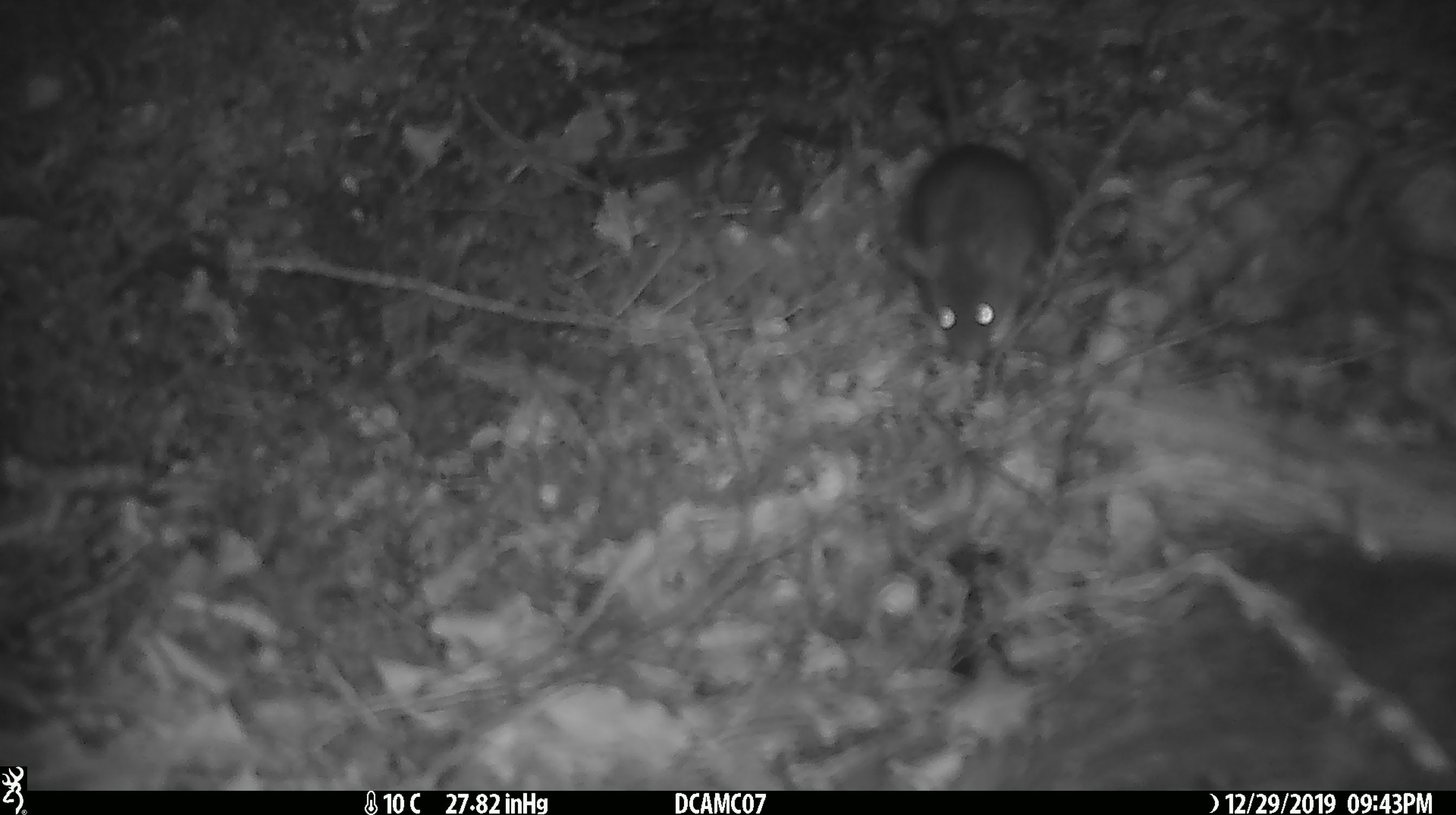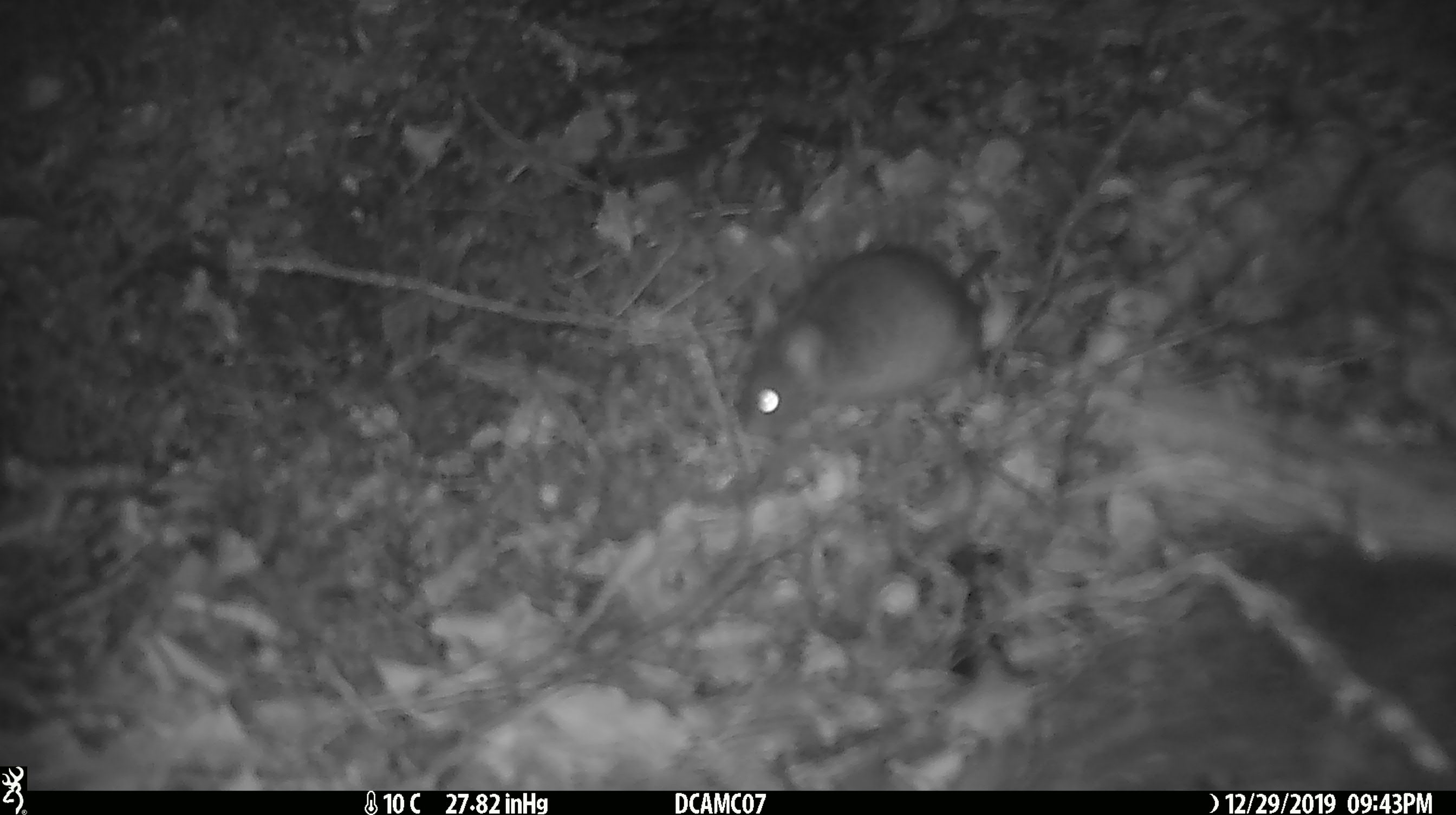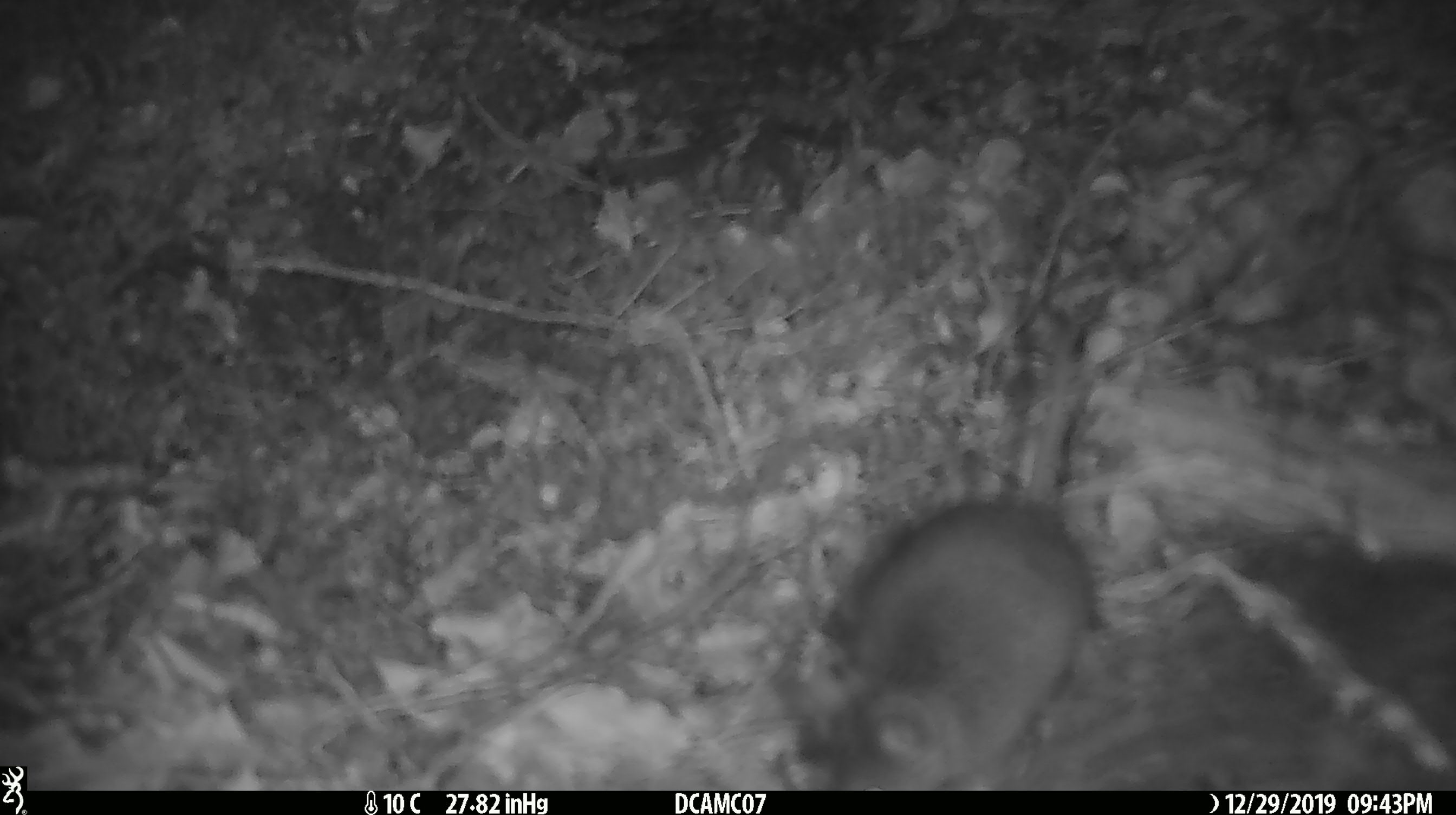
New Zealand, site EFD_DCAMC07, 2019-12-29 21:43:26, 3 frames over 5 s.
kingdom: Animalia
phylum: Chordata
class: Mammalia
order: Rodentia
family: Muridae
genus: Mus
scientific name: Mus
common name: mouse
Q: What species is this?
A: Mouse (Mus).